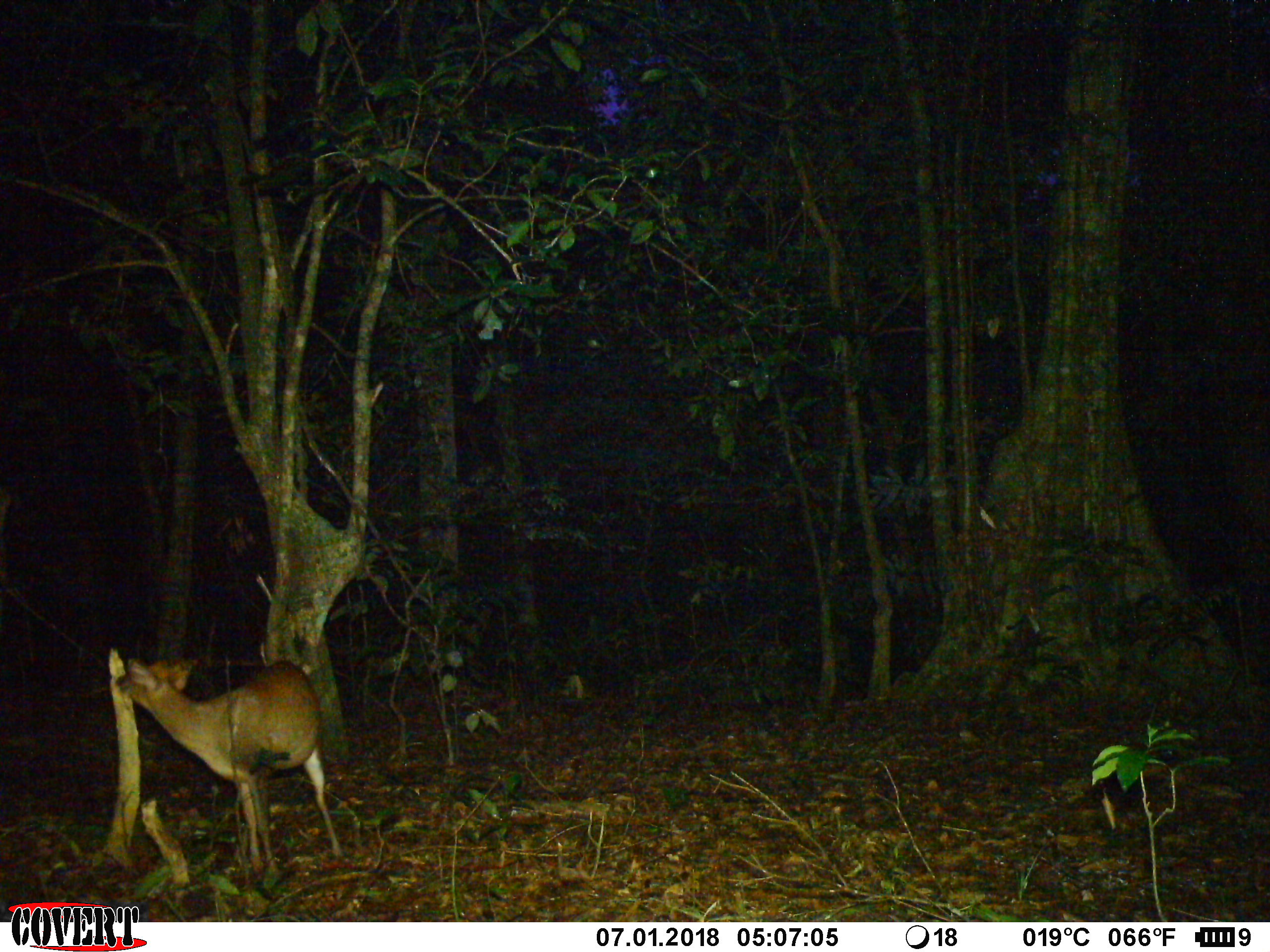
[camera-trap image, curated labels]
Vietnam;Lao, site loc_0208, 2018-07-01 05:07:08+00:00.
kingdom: Animalia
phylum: Chordata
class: Mammalia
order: Artiodactyla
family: Cervidae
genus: Muntiacus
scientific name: Muntiacus rooseveltorum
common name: roosevelt's muntjac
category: roosevelts muntjac group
Roosevelts muntjac group (roosevelt's muntjac) (Muntiacus rooseveltorum). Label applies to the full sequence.